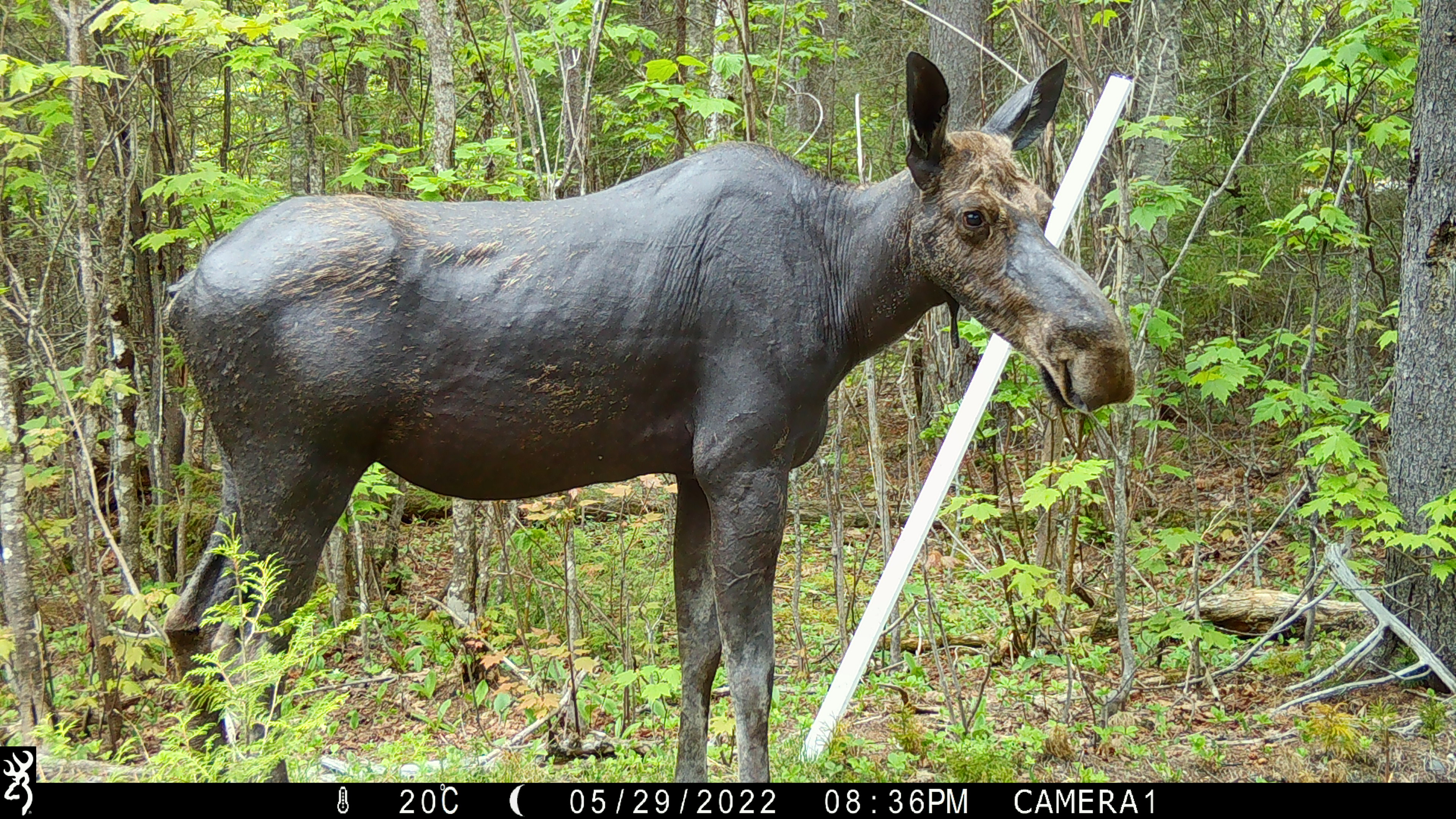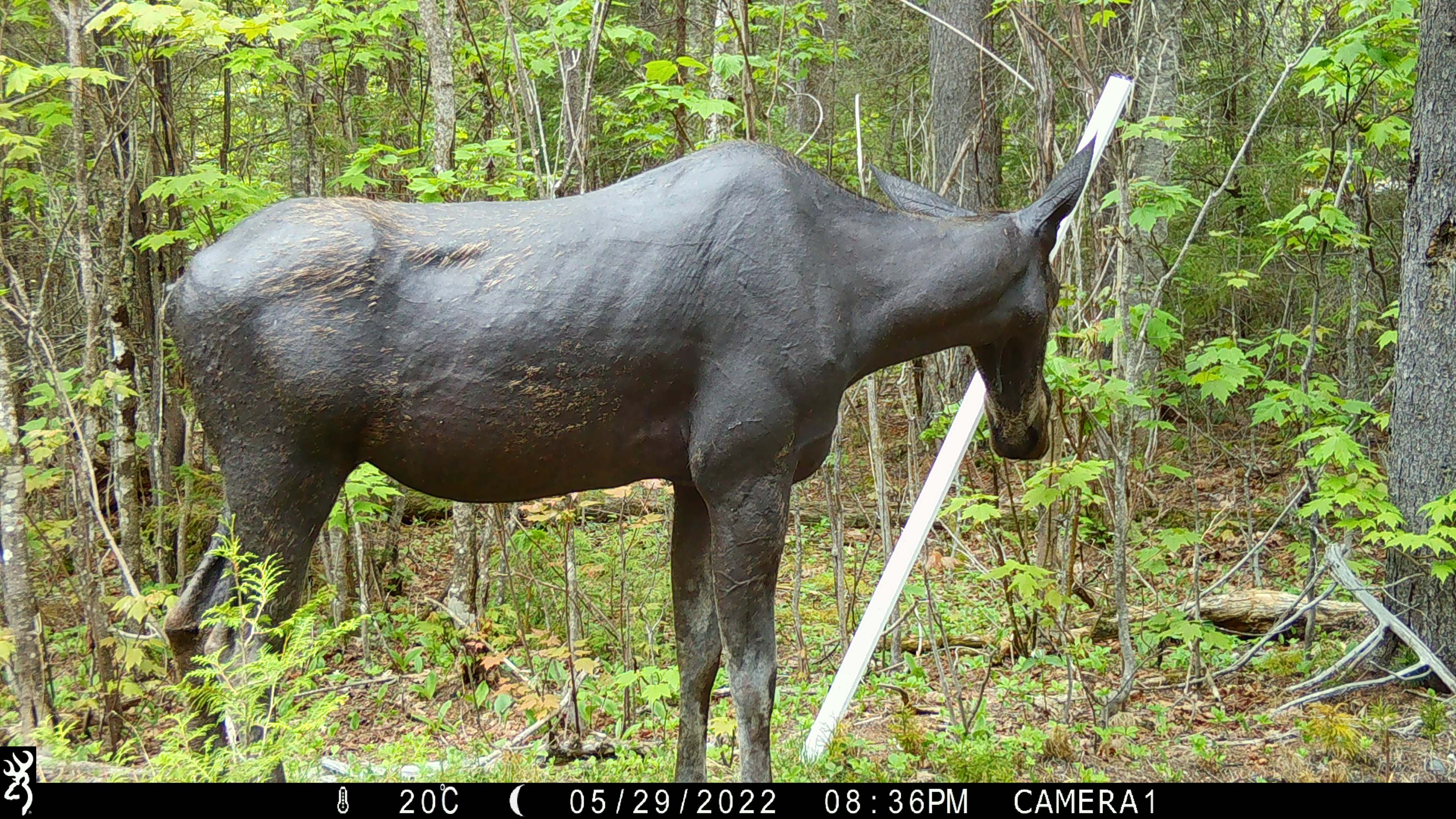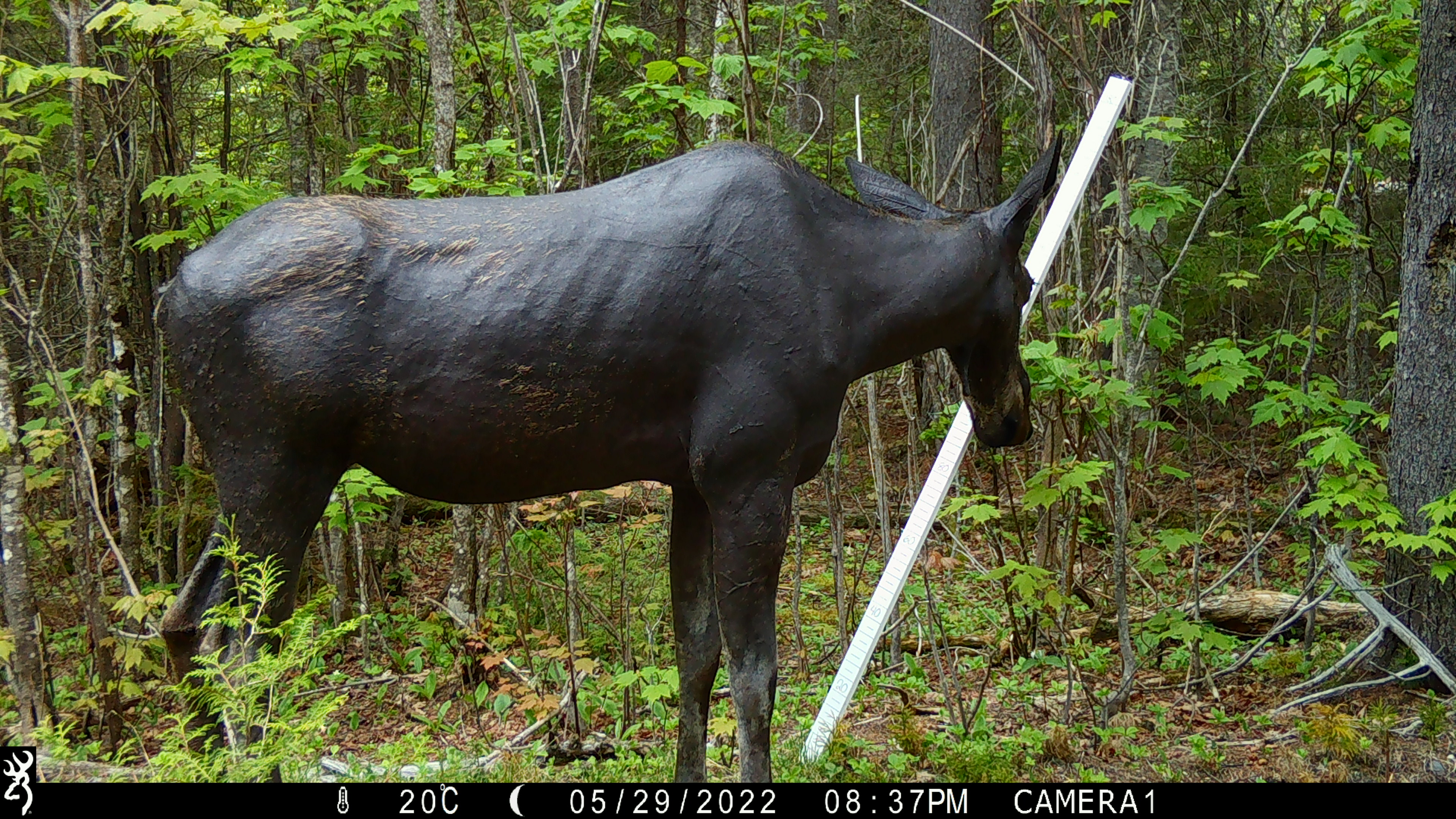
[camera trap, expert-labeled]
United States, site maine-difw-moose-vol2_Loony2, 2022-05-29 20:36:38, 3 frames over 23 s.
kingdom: Animalia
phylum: Chordata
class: Mammalia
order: Artiodactyla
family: Cervidae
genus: Alces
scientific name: Alces alces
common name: moose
Moose (Alces alces).